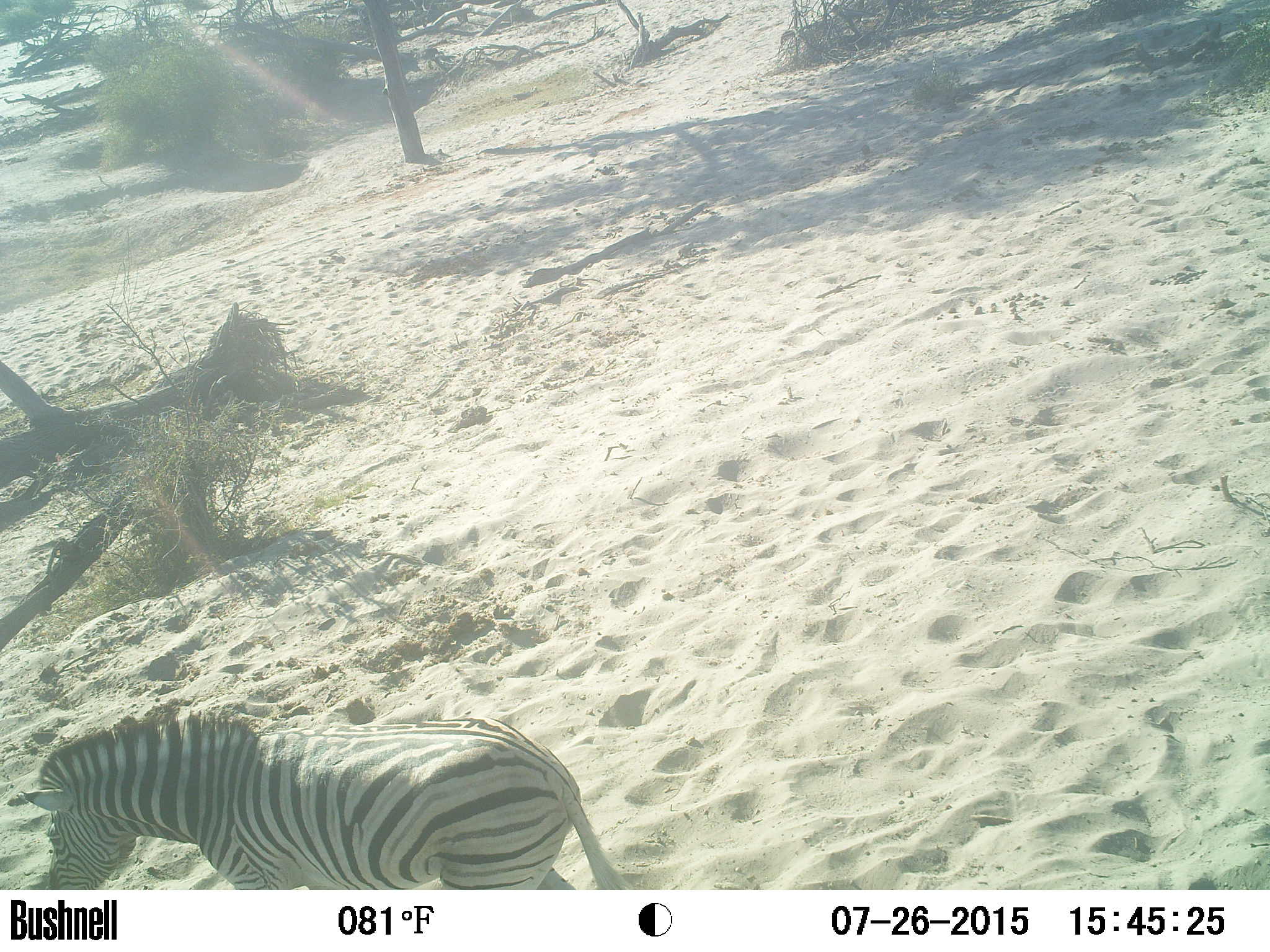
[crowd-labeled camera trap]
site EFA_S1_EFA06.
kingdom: Animalia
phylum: Chordata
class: Mammalia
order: Perissodactyla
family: Equidae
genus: Equus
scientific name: Equus quagga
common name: plains zebra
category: zebraplains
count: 1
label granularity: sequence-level